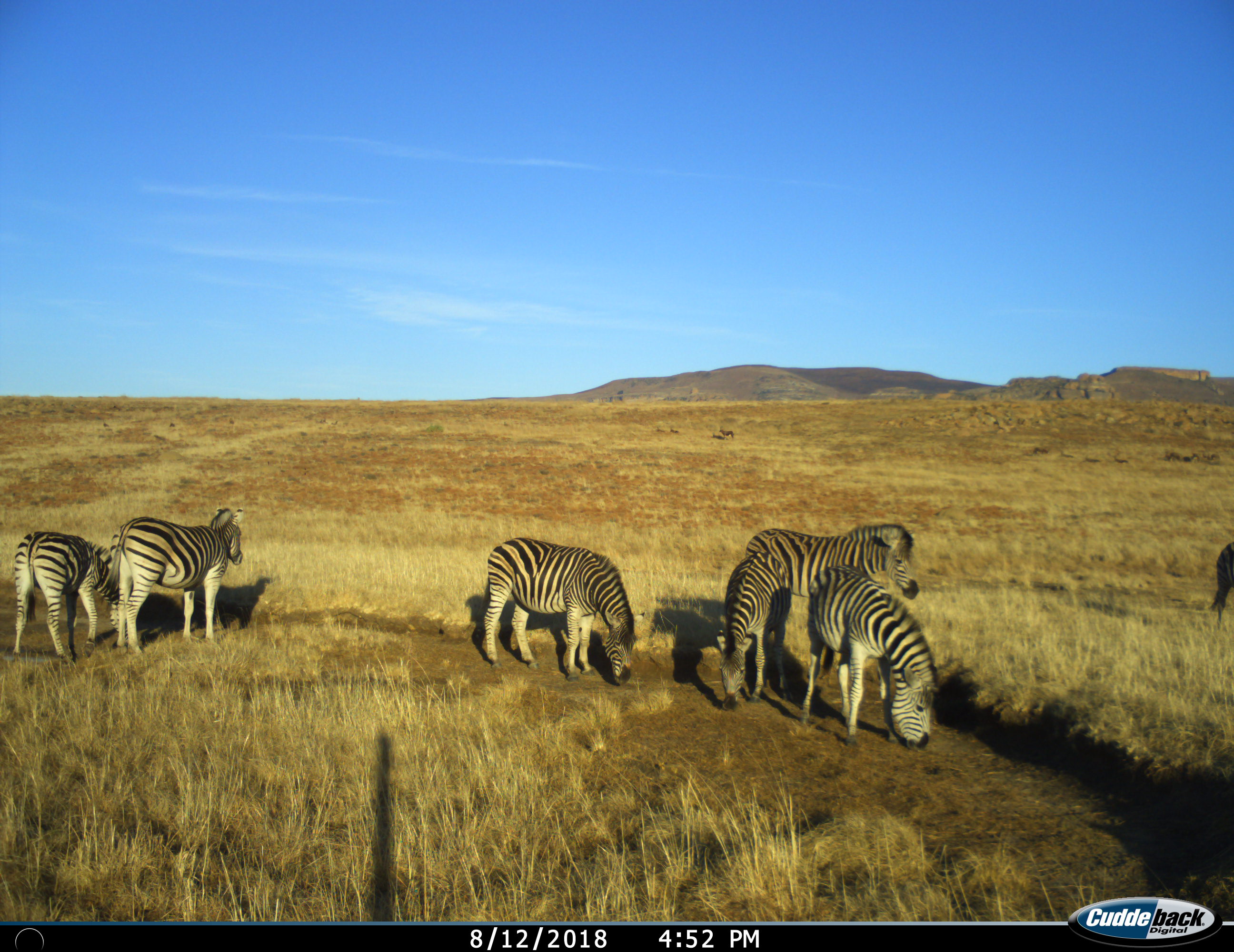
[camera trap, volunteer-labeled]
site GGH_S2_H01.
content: unidentified animal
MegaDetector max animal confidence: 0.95